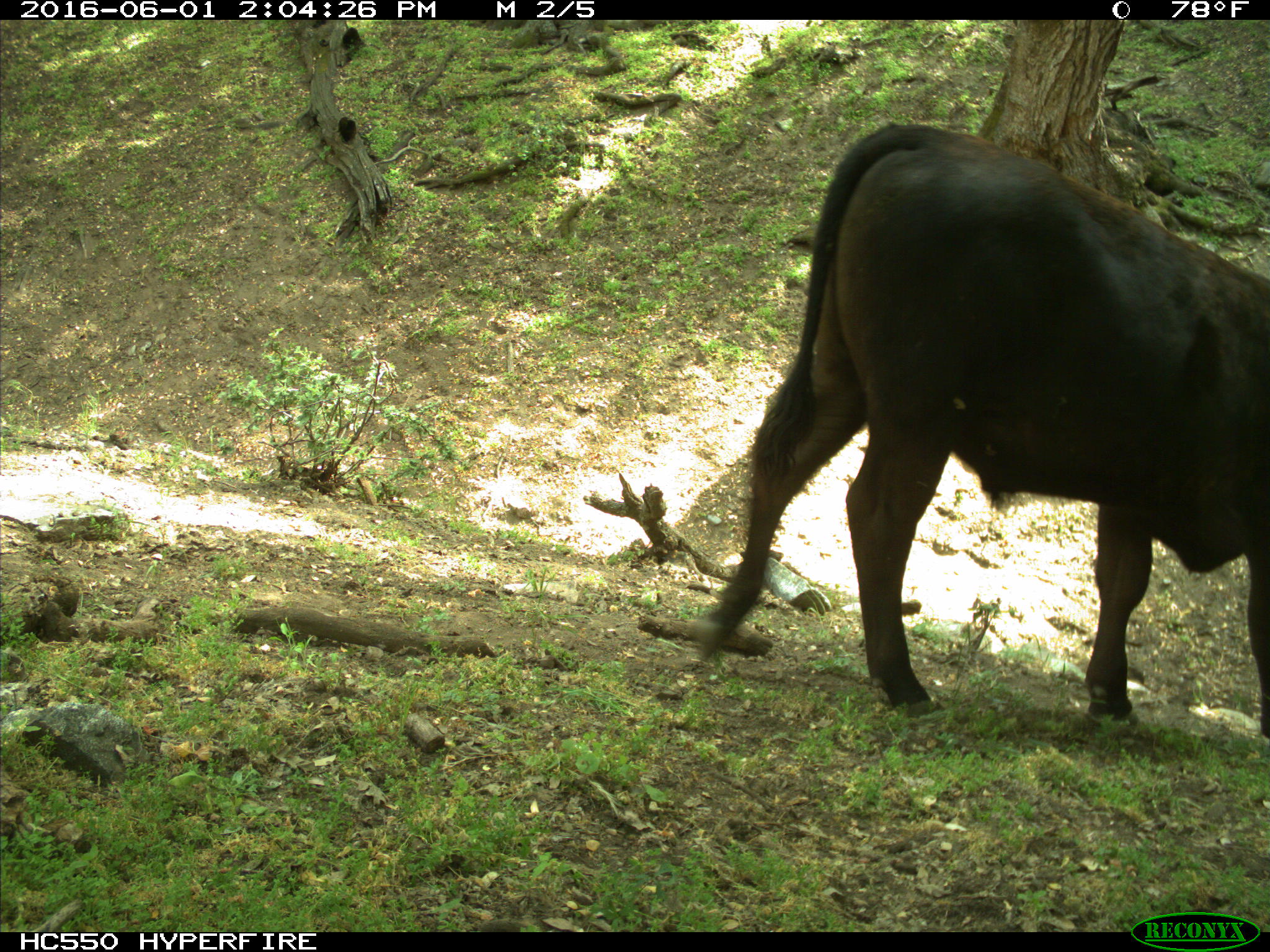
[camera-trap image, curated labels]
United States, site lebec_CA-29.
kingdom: Animalia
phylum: Chordata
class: Mammalia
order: Artiodactyla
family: Bovidae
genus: Bos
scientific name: Bos taurus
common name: domestic cow